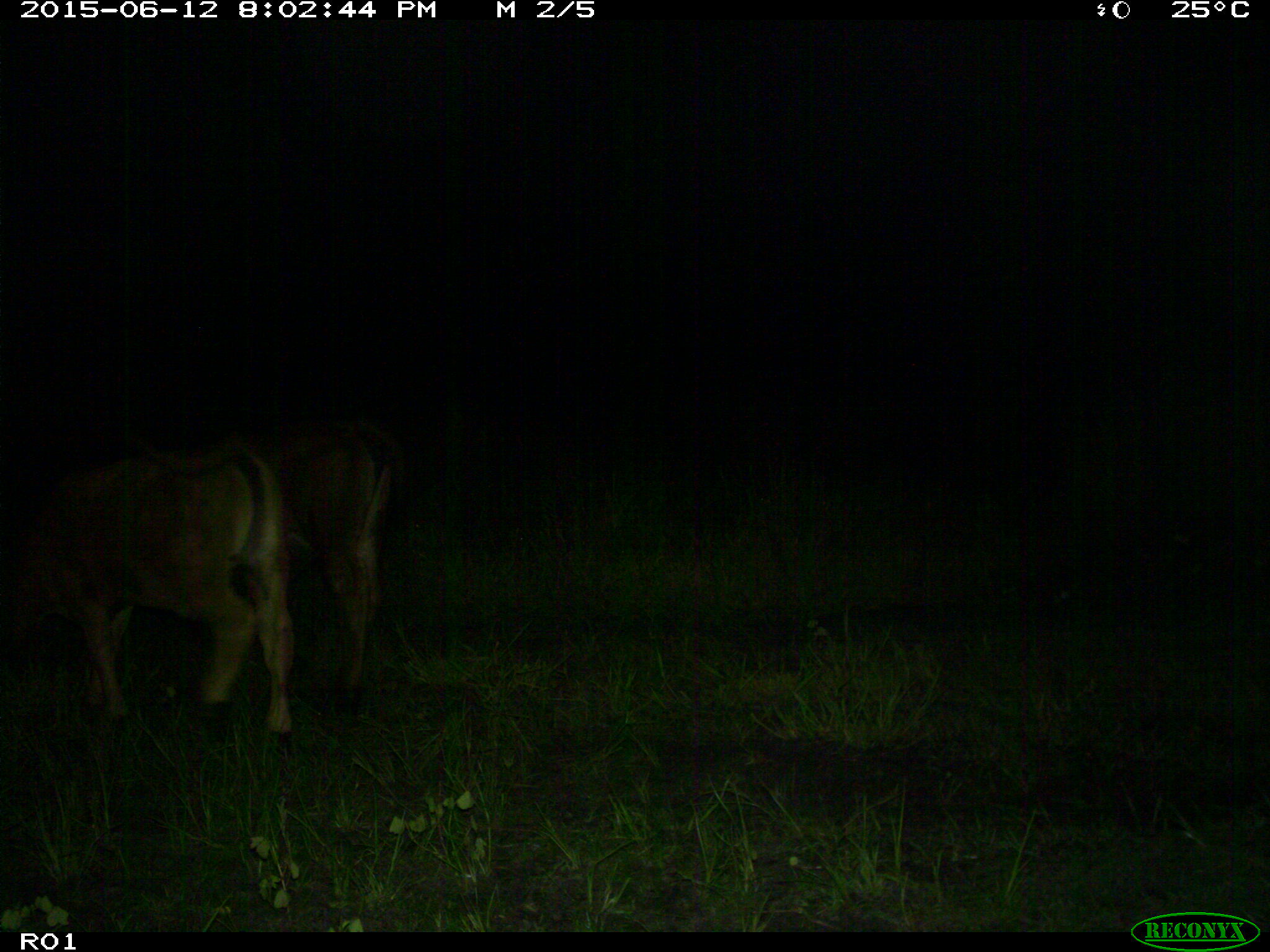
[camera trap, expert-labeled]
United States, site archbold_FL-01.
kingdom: Animalia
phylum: Chordata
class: Mammalia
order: Artiodactyla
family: Bovidae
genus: Bos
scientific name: Bos taurus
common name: domestic cow